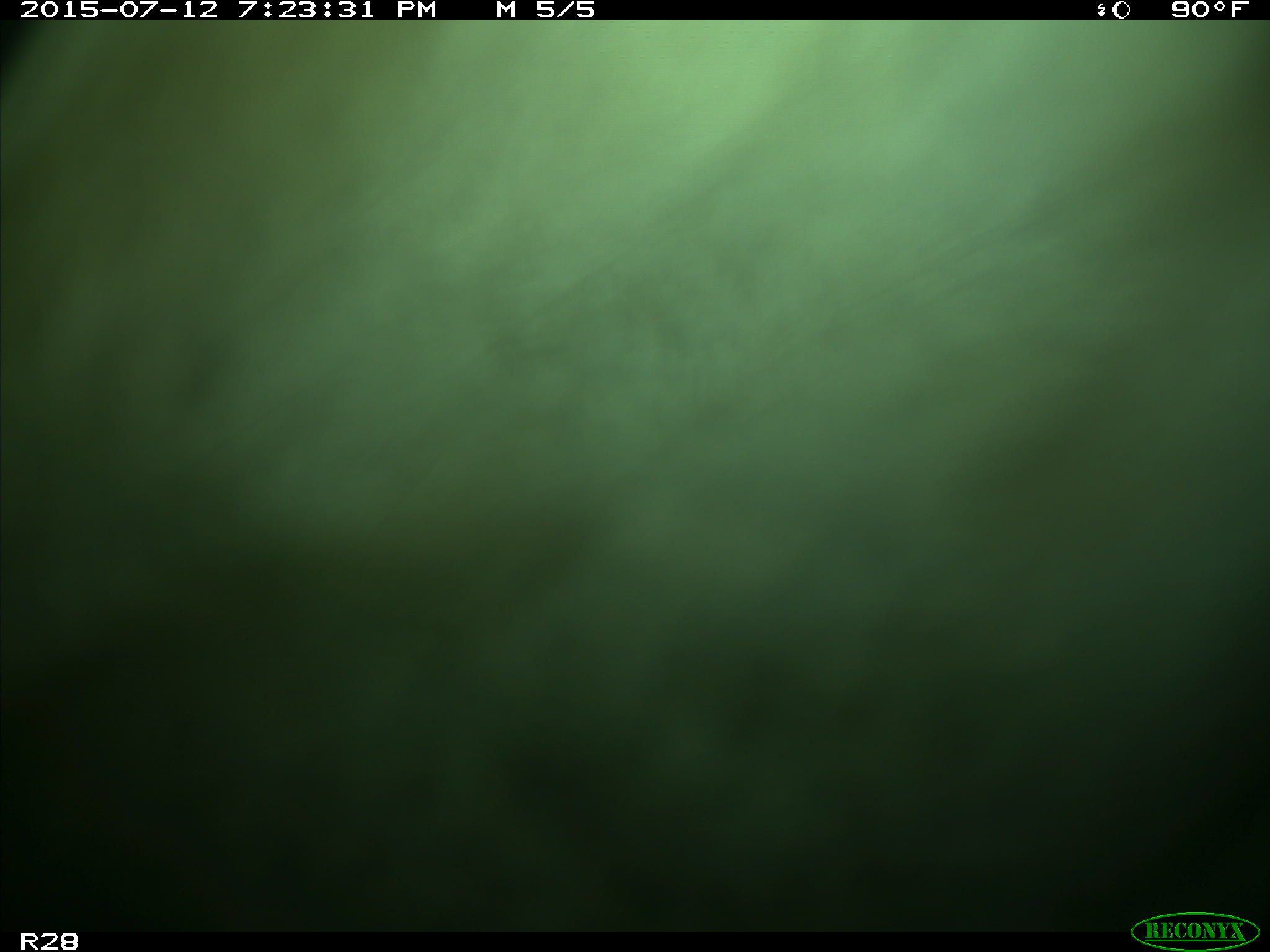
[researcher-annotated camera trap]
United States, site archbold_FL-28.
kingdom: Animalia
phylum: Chordata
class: Mammalia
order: Artiodactyla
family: Bovidae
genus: Bos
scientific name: Bos taurus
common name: domestic cow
Bos taurus (domestic cow).